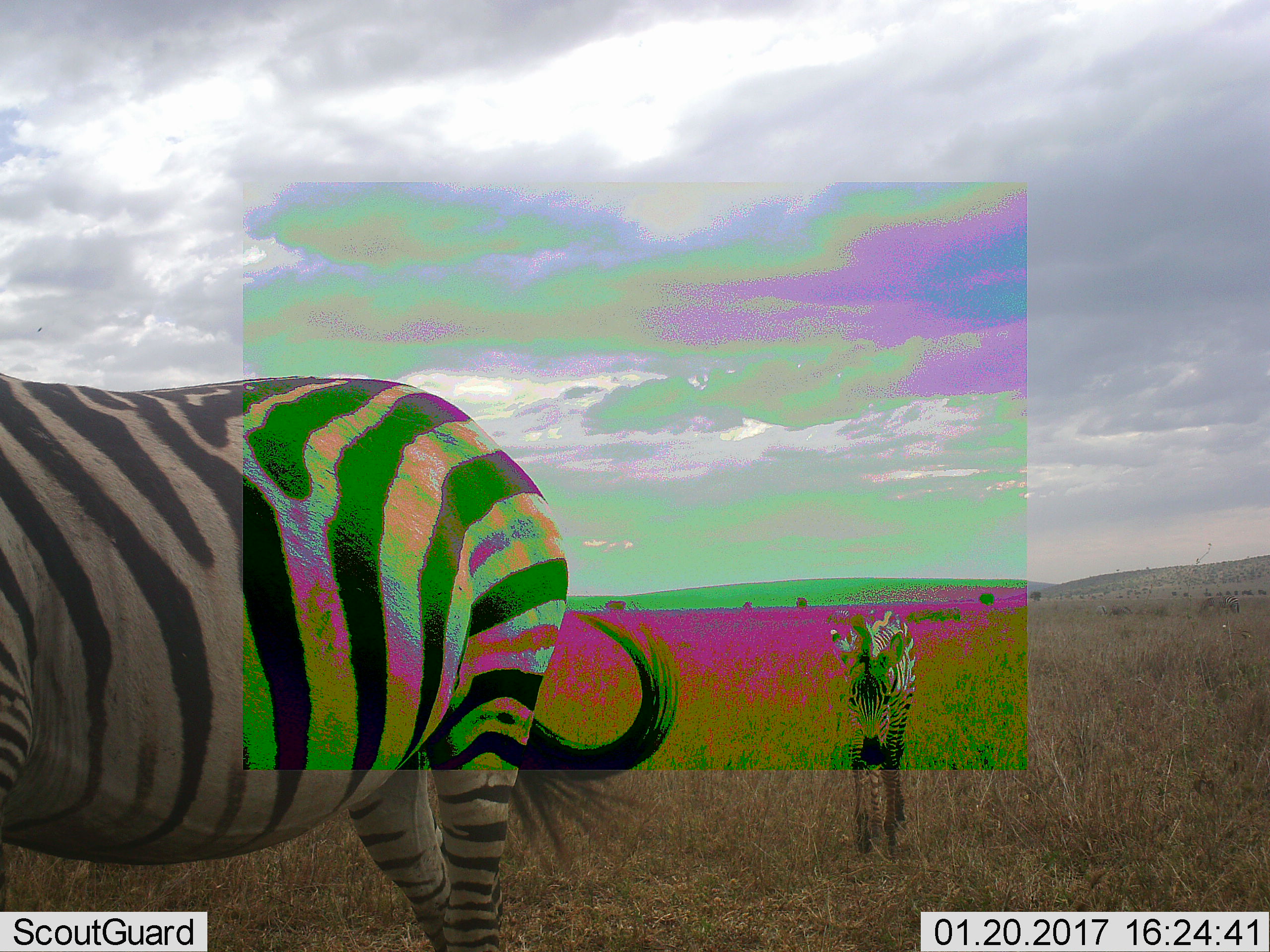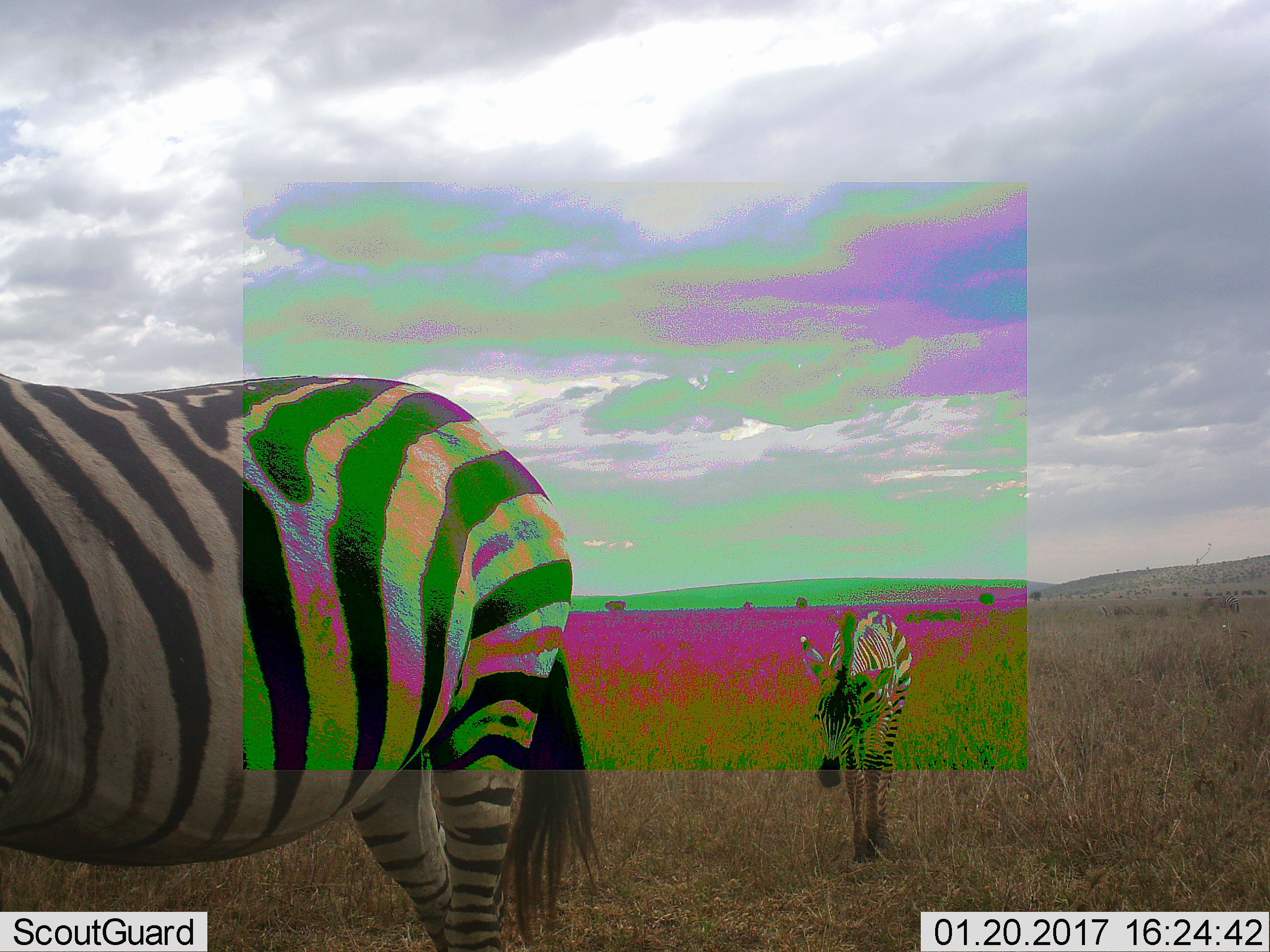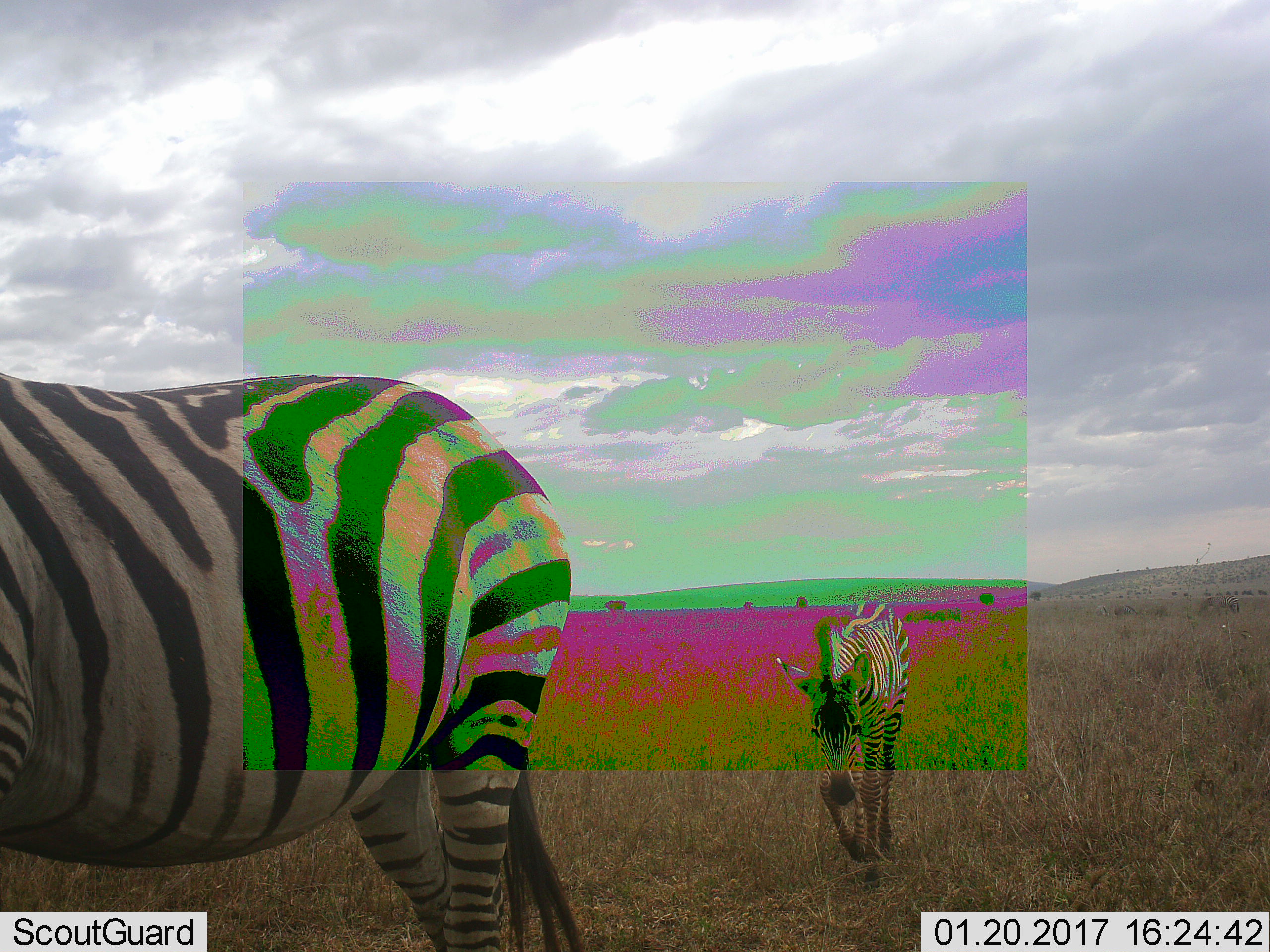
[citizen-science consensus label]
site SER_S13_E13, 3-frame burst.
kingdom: Animalia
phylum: Chordata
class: Mammalia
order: Perissodactyla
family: Equidae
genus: Equus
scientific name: Equus quagga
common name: plains zebra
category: zebraplains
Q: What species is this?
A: Zebraplains (plains zebra) (Equus quagga).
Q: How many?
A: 2.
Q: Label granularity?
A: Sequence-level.